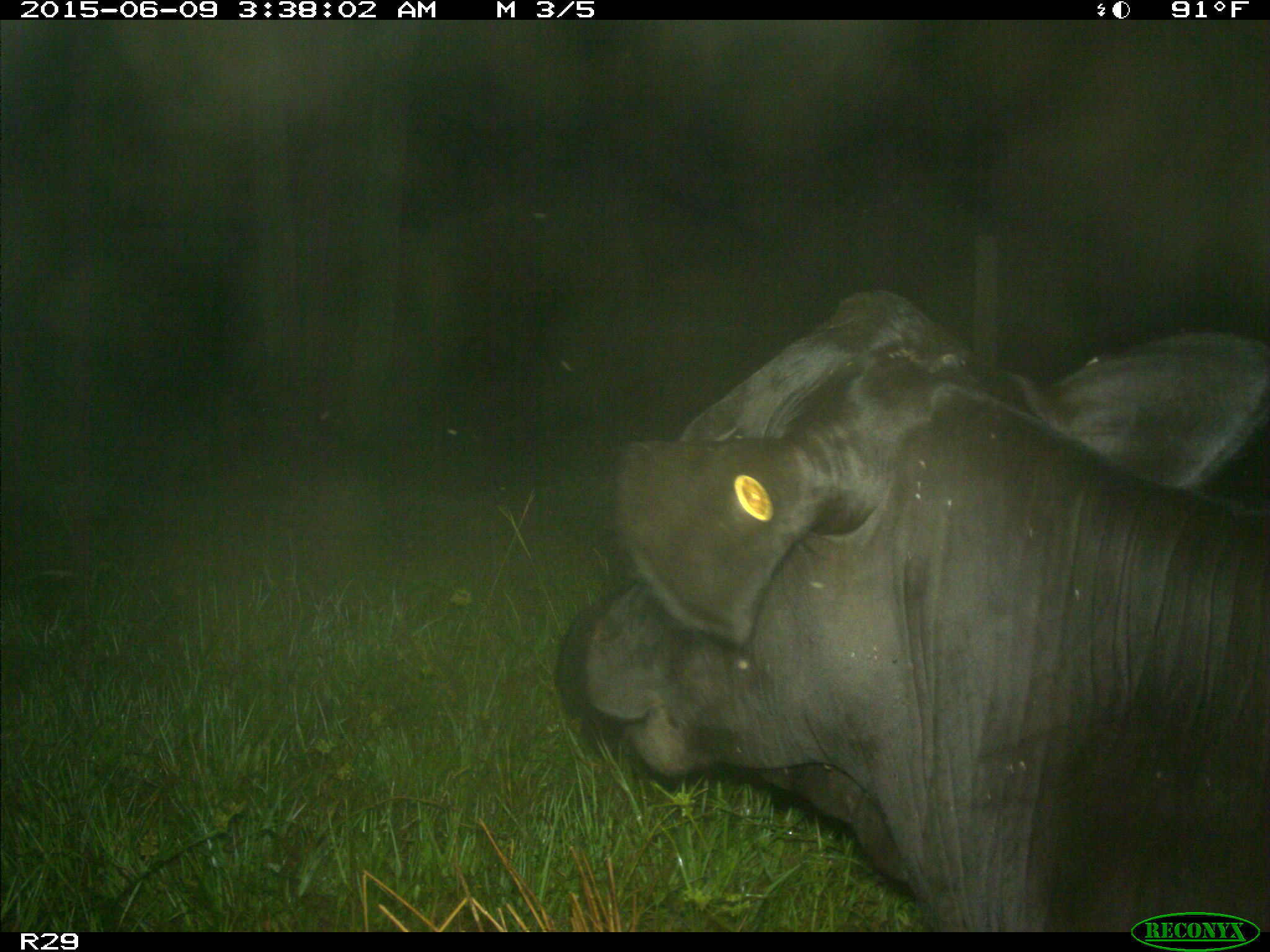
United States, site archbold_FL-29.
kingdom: Animalia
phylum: Chordata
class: Mammalia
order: Artiodactyla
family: Bovidae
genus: Bos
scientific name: Bos taurus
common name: domestic cow